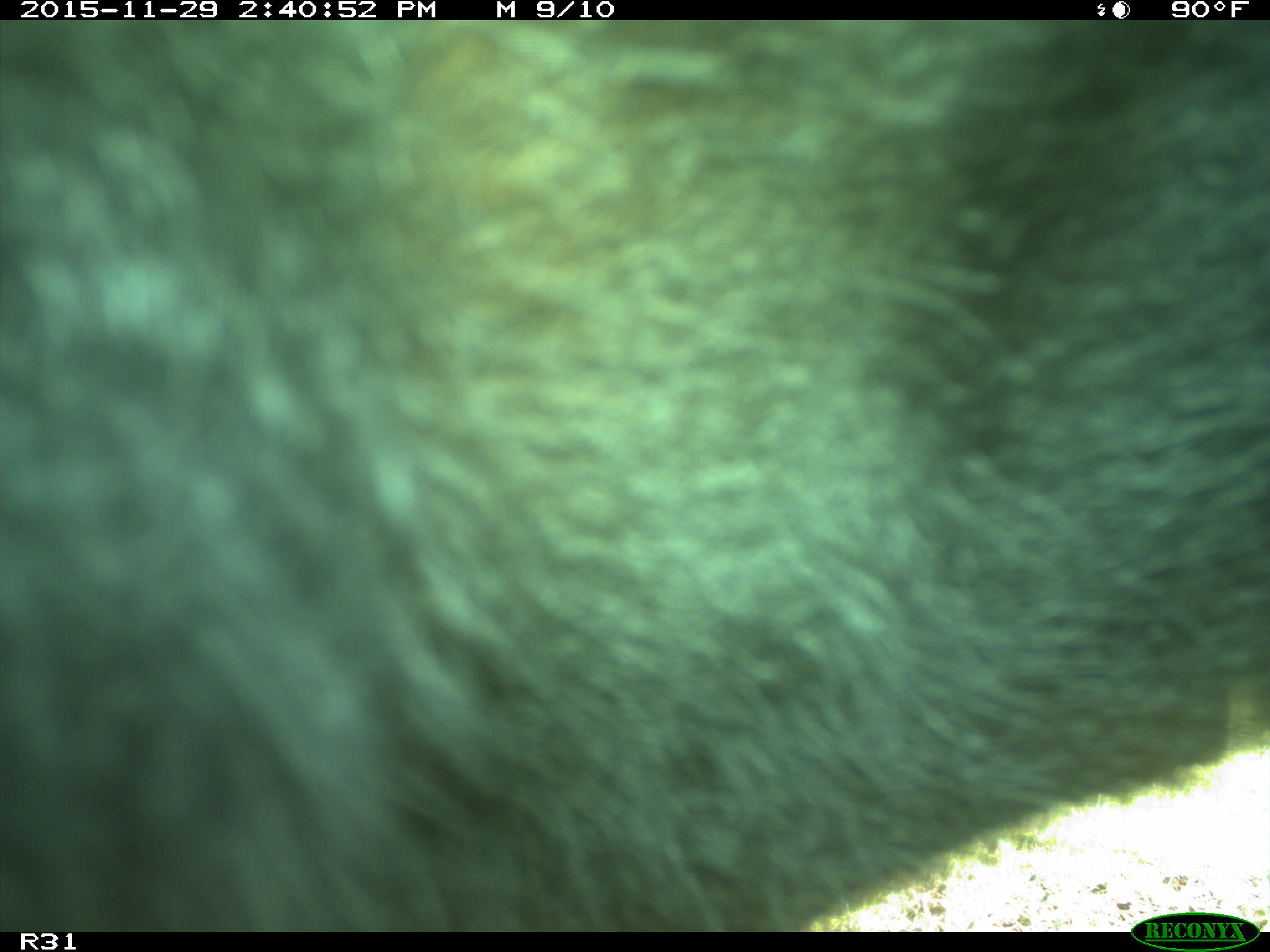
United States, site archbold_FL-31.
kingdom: Animalia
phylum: Chordata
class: Mammalia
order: Artiodactyla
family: Bovidae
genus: Bos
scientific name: Bos taurus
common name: domestic cow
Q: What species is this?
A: Bos taurus (domestic cow).